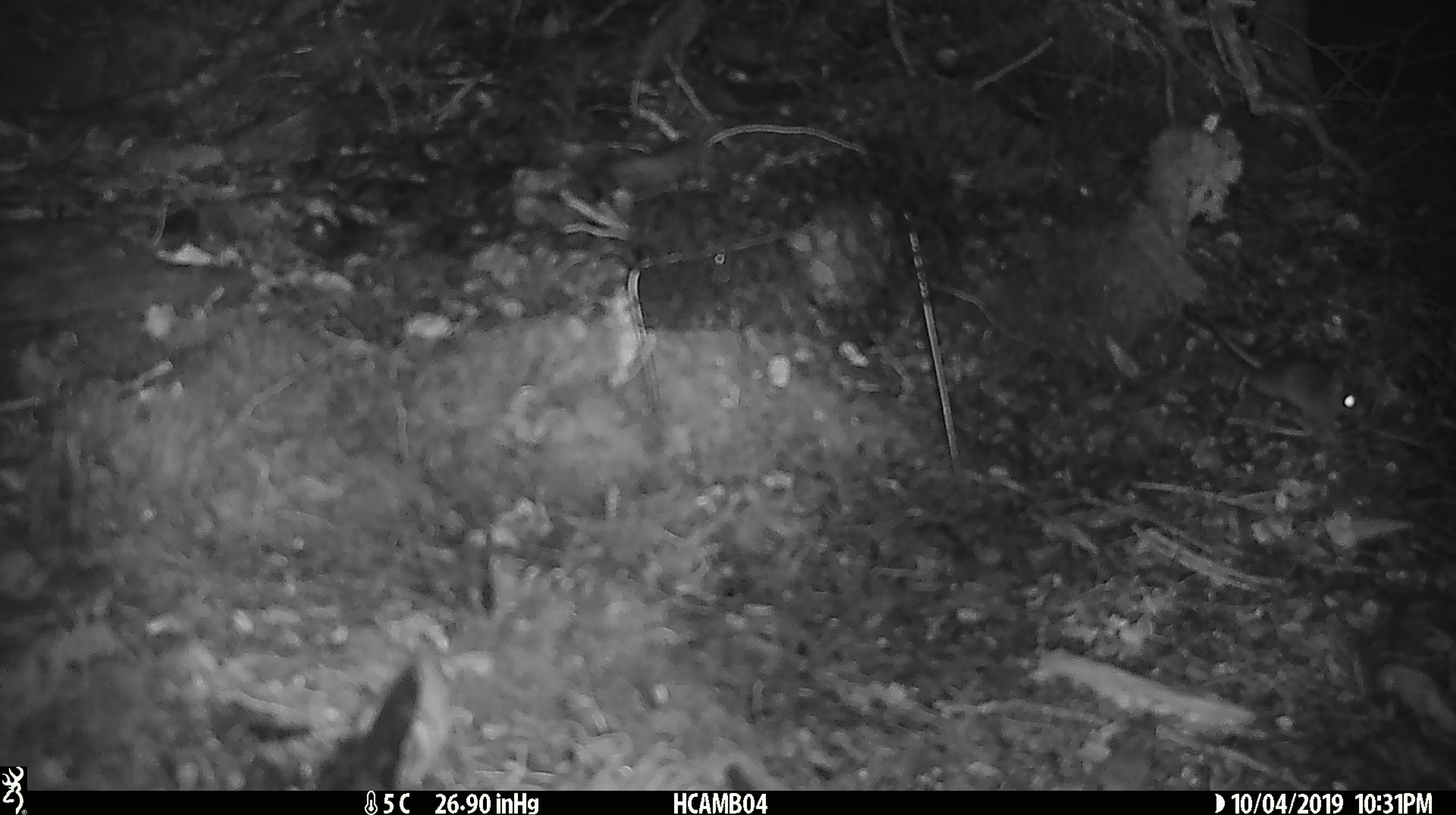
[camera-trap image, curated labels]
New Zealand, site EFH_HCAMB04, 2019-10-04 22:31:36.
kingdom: Animalia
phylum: Chordata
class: Mammalia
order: Rodentia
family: Muridae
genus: Mus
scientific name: Mus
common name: mouse